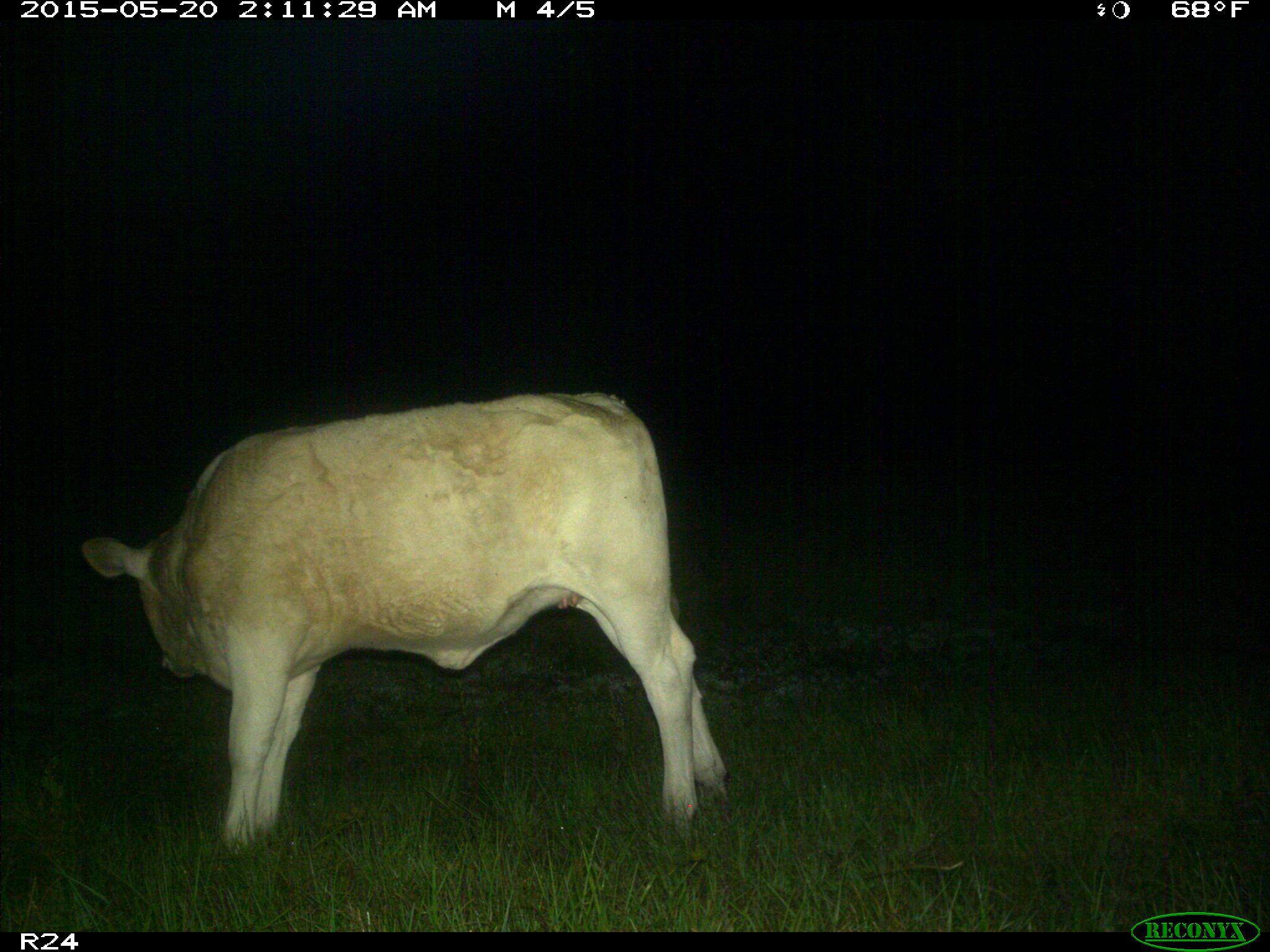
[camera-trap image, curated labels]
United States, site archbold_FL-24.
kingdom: Animalia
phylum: Chordata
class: Mammalia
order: Artiodactyla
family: Bovidae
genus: Bos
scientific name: Bos taurus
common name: domestic cow